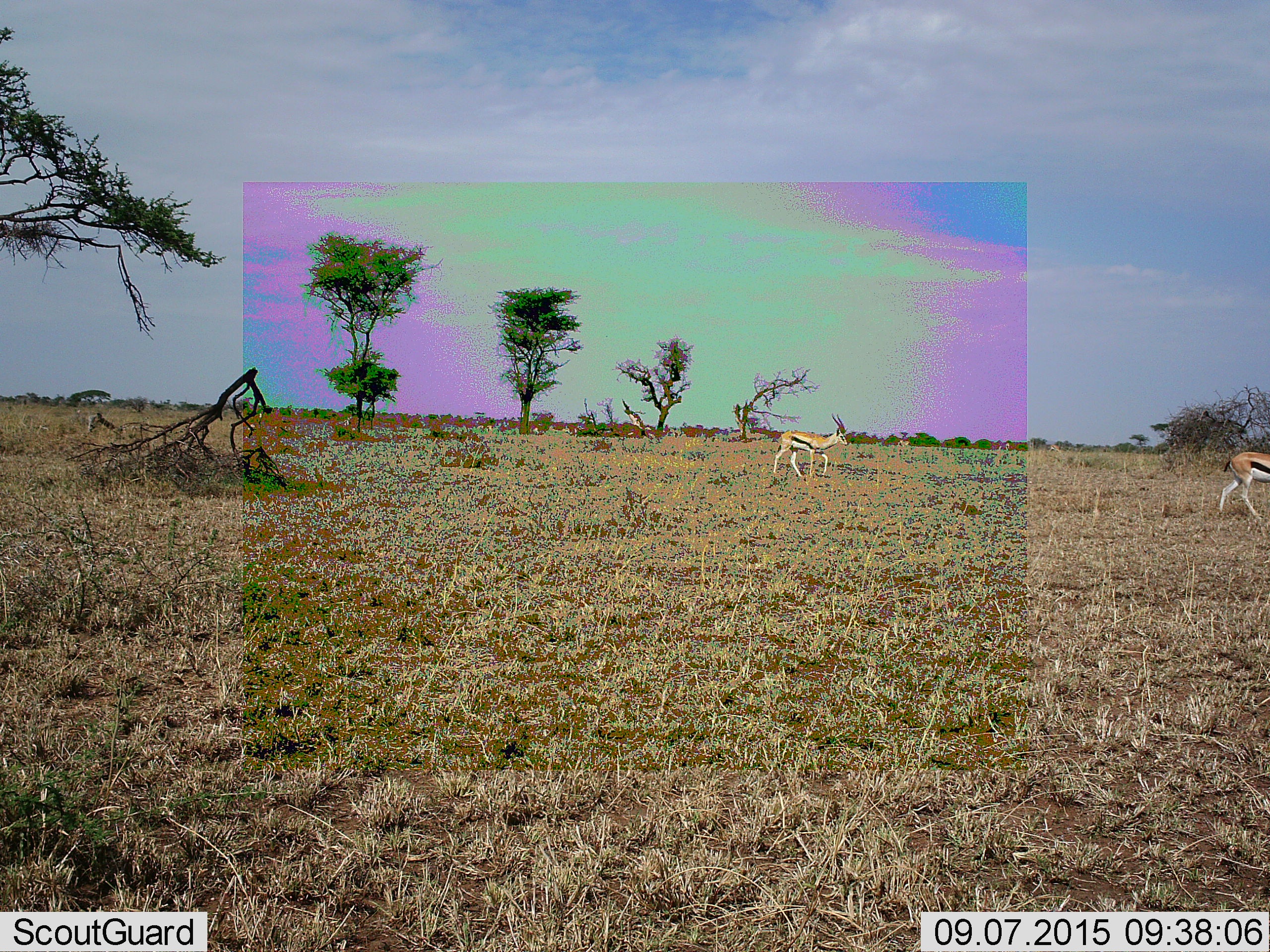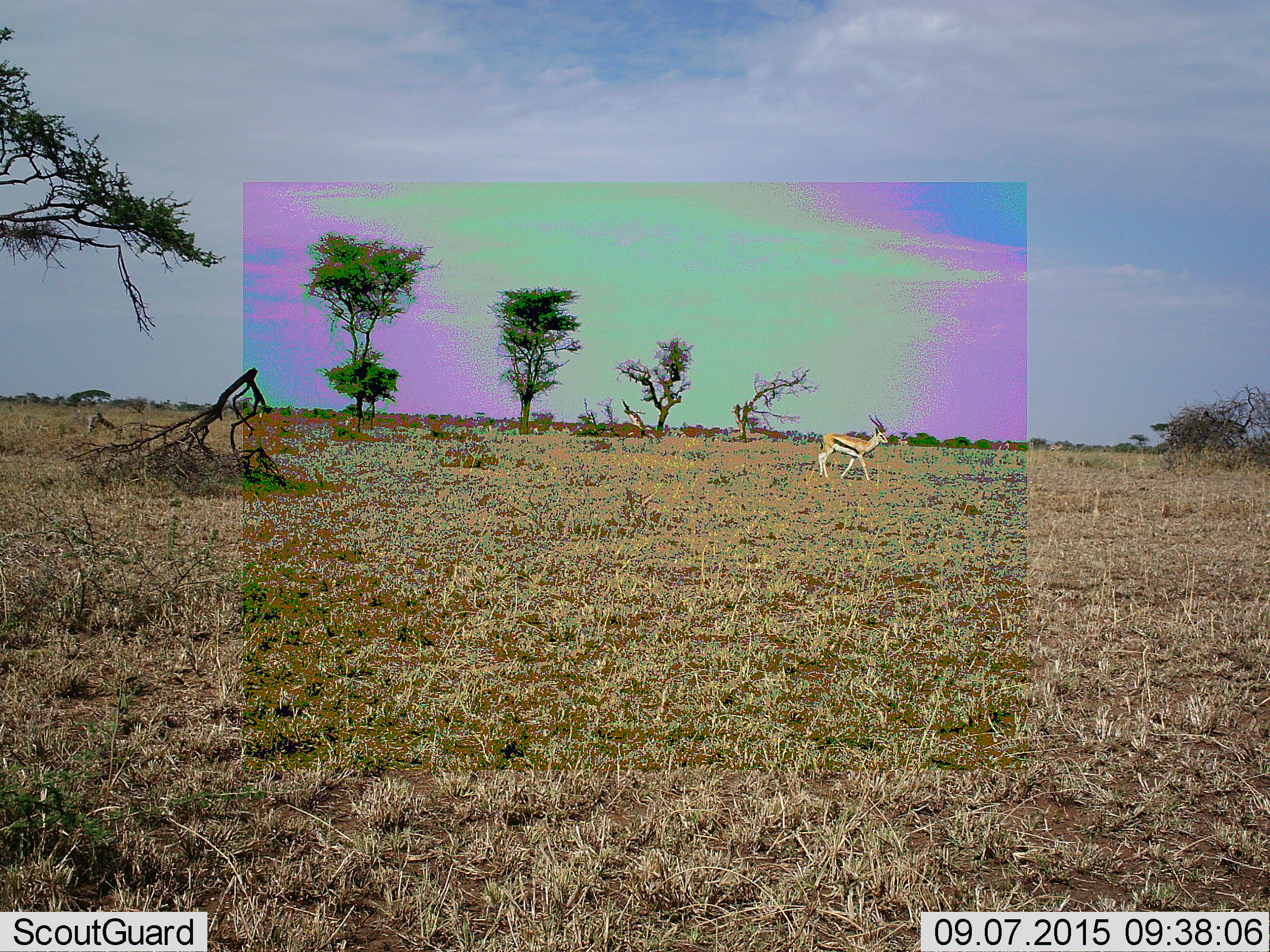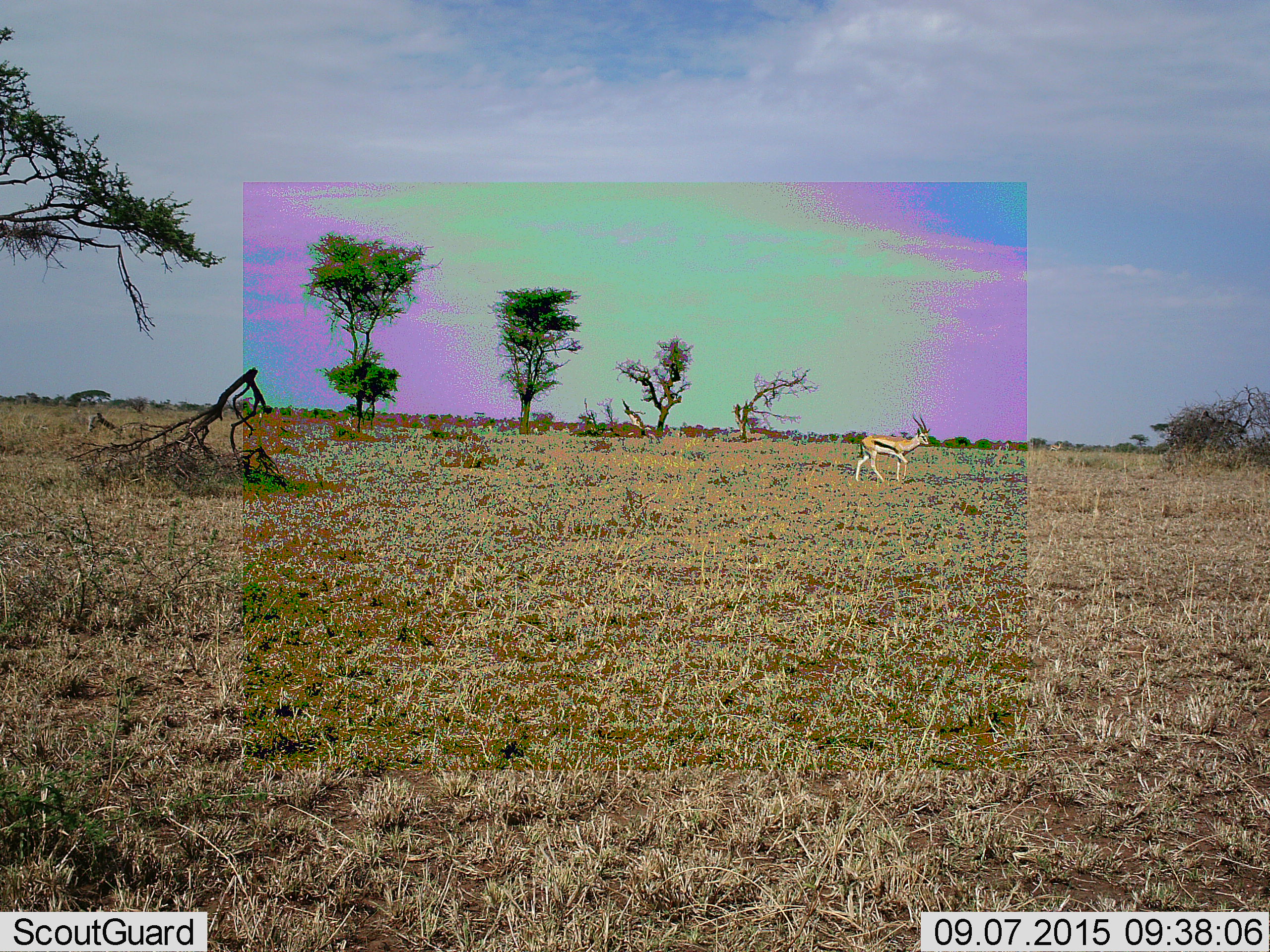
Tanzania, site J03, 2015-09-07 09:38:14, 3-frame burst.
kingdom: Animalia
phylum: Chordata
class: Mammalia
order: Artiodactyla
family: Bovidae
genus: Eudorcas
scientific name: Eudorcas thomsonii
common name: thomson's gazelle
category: gazellethomsons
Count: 2.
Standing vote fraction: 0%.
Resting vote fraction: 0%.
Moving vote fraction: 100%.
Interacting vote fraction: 0%.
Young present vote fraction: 0%.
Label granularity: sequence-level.